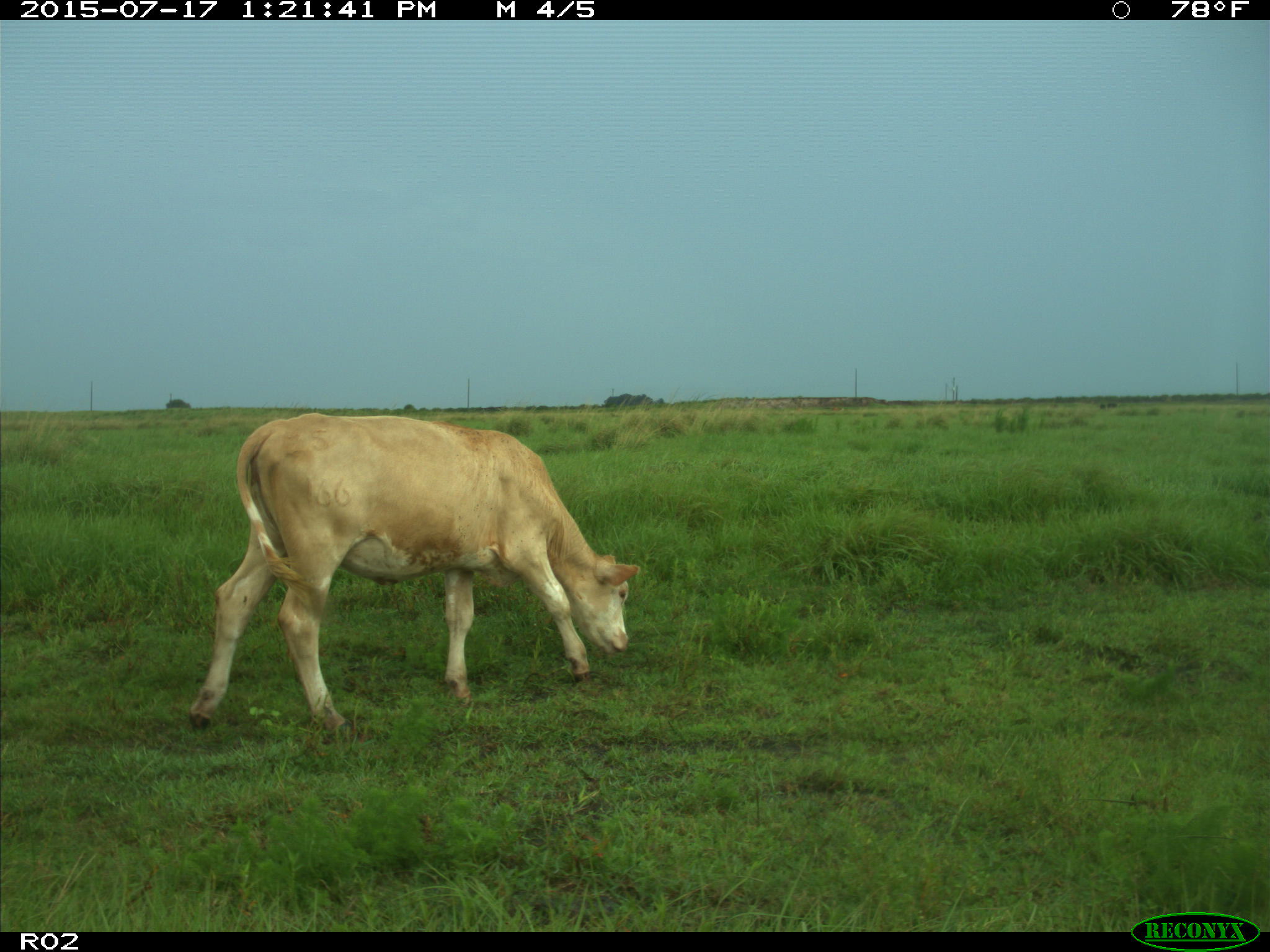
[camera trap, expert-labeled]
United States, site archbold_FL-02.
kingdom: Animalia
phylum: Chordata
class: Mammalia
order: Artiodactyla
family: Bovidae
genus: Bos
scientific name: Bos taurus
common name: domestic cow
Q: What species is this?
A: Bos taurus (domestic cow).